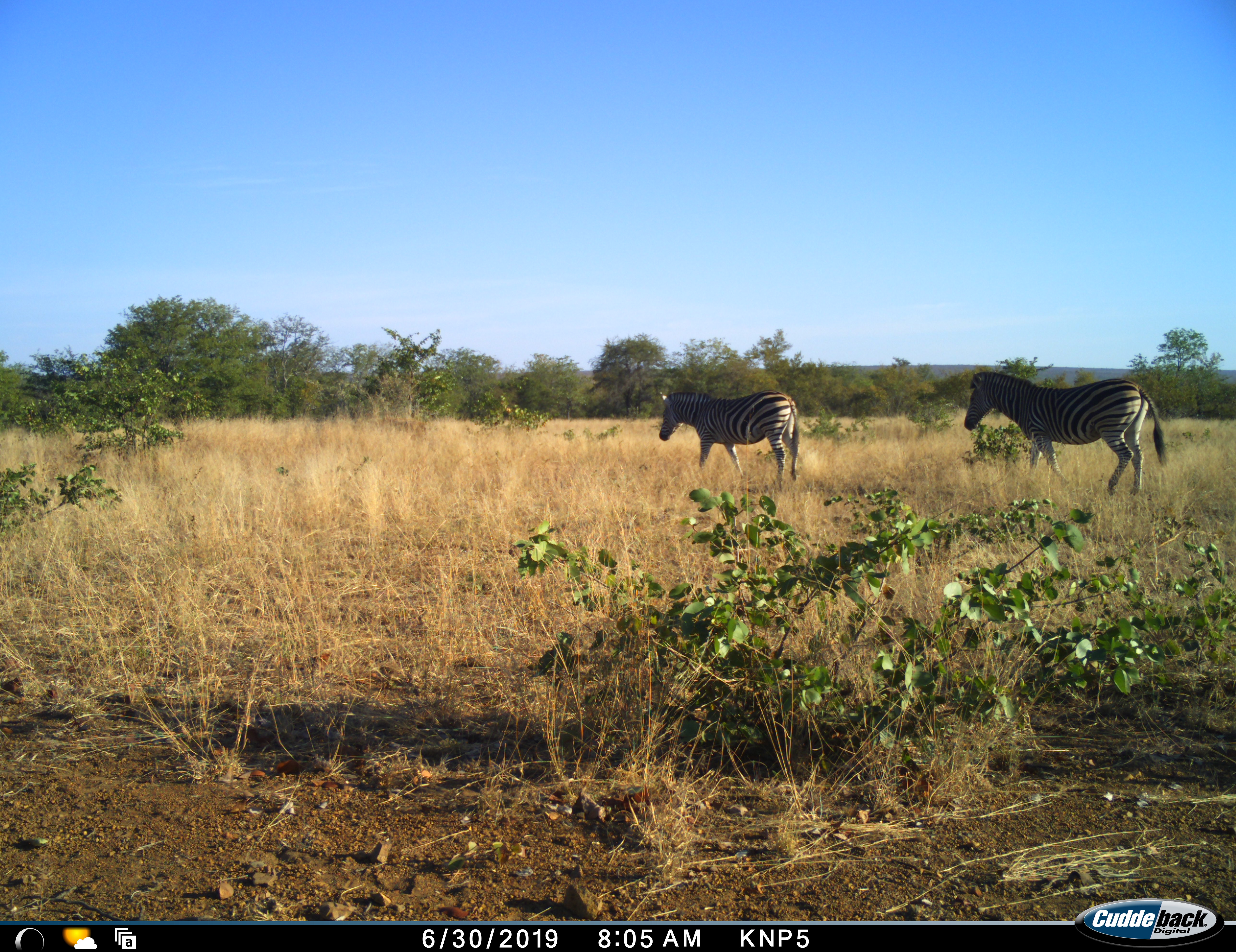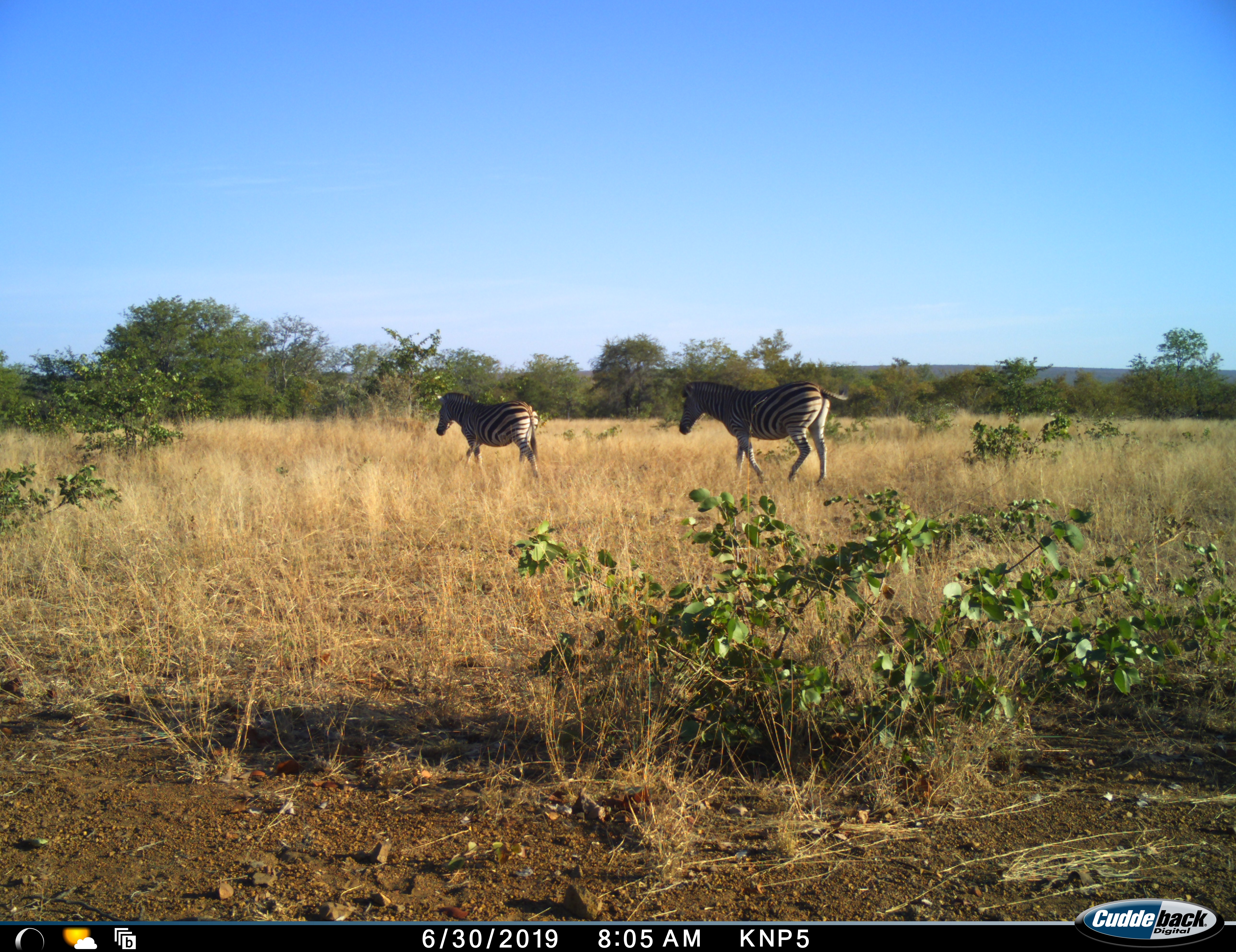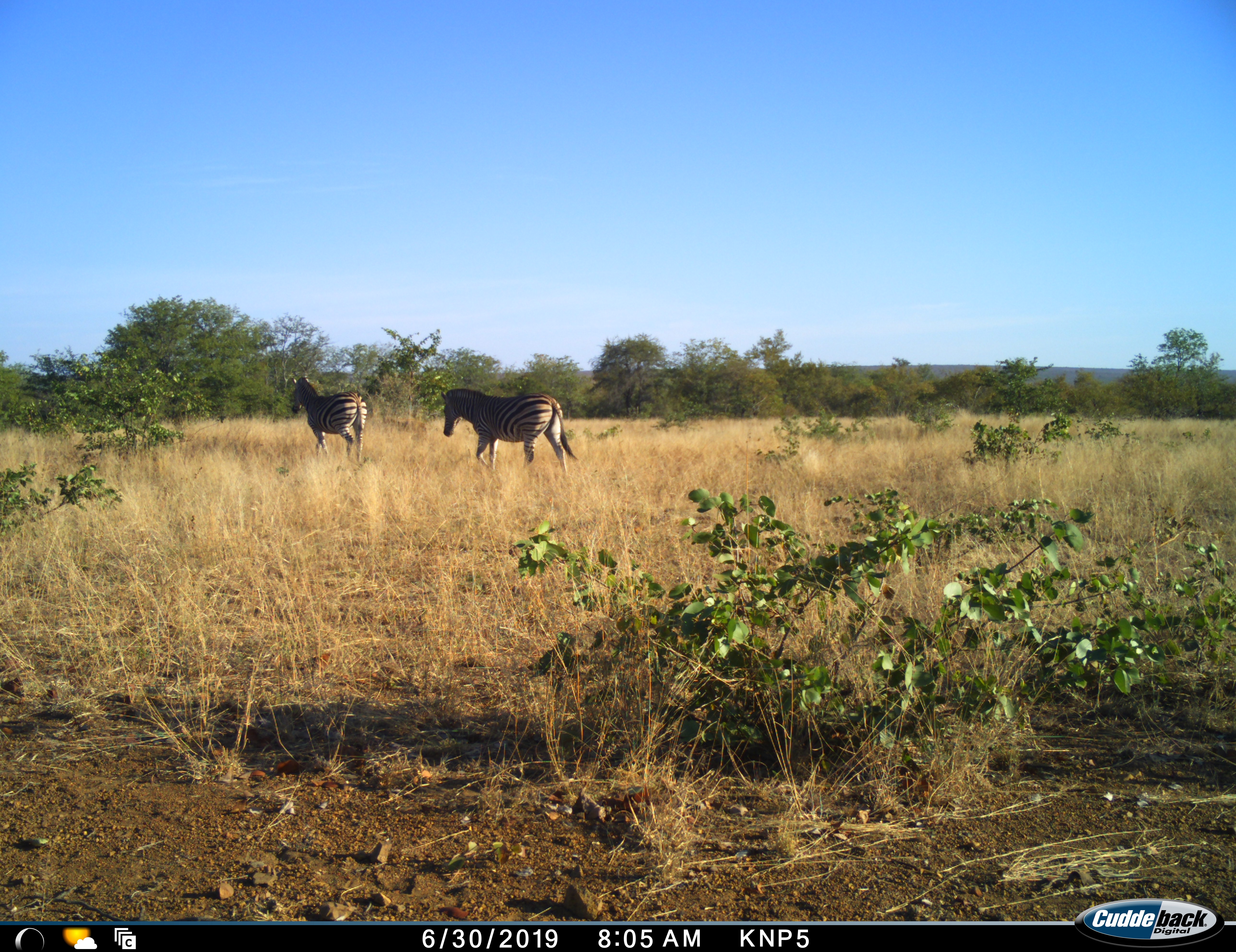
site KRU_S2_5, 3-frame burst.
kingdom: Animalia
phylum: Chordata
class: Mammalia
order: Perissodactyla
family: Equidae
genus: Equus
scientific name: Equus quagga burchellii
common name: burchell's zebra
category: zebraburchells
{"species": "zebraburchells (burchell's zebra) (Equus quagga burchellii)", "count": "2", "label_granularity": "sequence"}